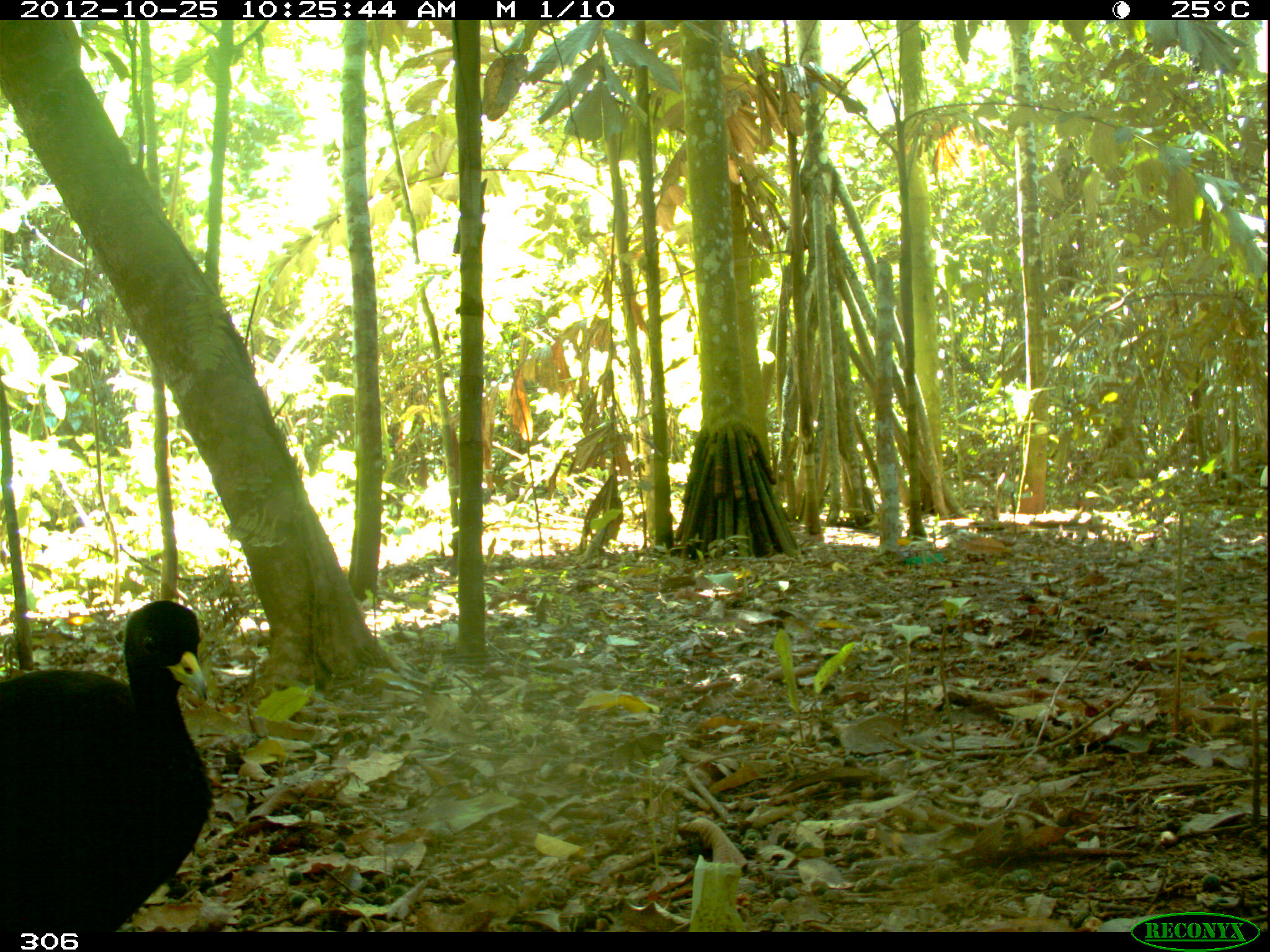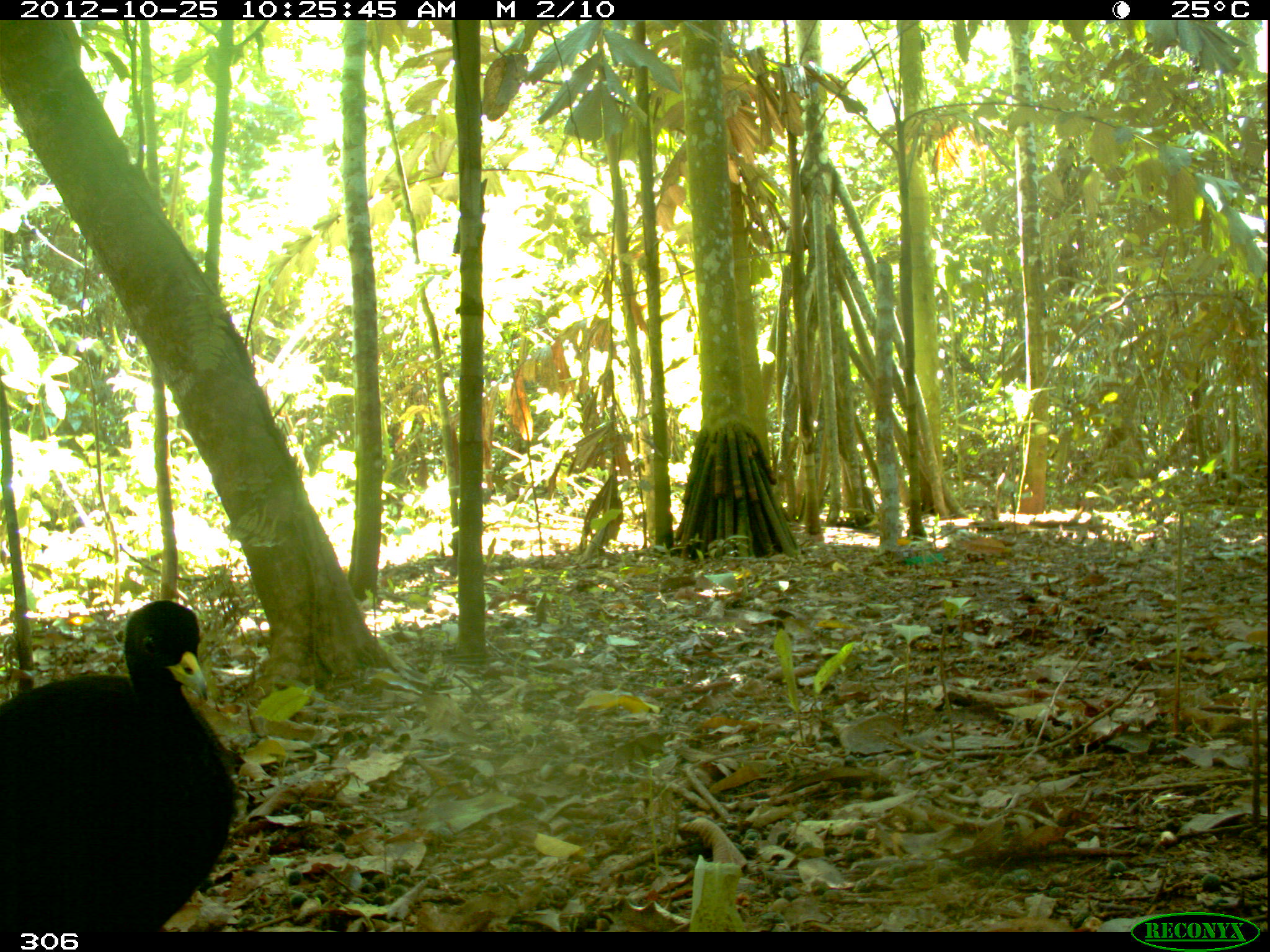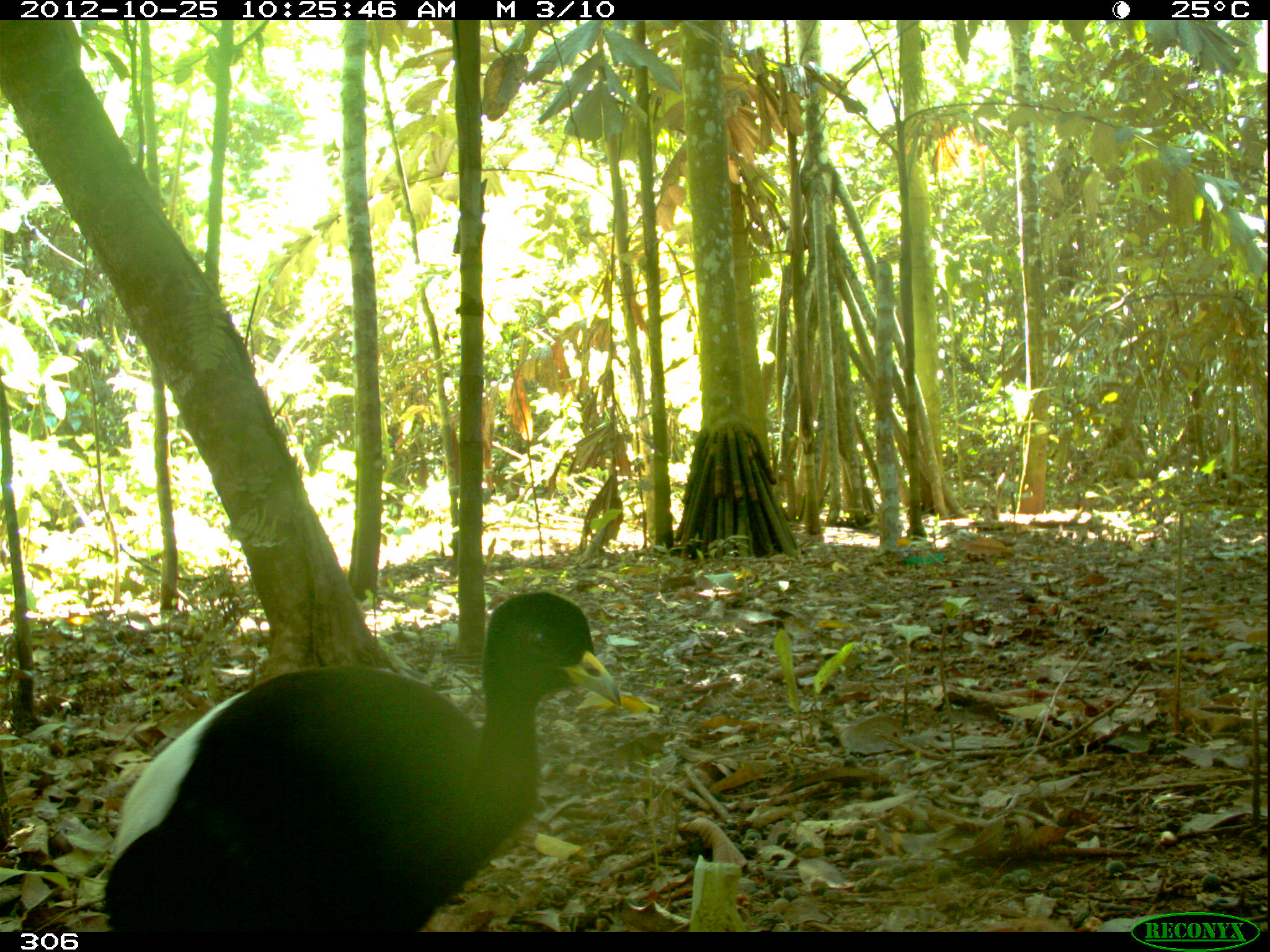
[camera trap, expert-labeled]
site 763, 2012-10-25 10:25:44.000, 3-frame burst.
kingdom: Animalia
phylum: Chordata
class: Aves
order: Gruiformes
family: Psophiidae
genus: Psophia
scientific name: Psophia leucoptera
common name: pale-winged trumpeter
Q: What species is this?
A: Psophia leucoptera (pale-winged trumpeter).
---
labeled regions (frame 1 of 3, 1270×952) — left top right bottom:
psophia leucoptera: 0 599 217 931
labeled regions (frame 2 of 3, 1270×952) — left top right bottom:
psophia leucoptera: 2 598 241 931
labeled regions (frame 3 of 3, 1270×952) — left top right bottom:
psophia leucoptera: 105 588 623 932